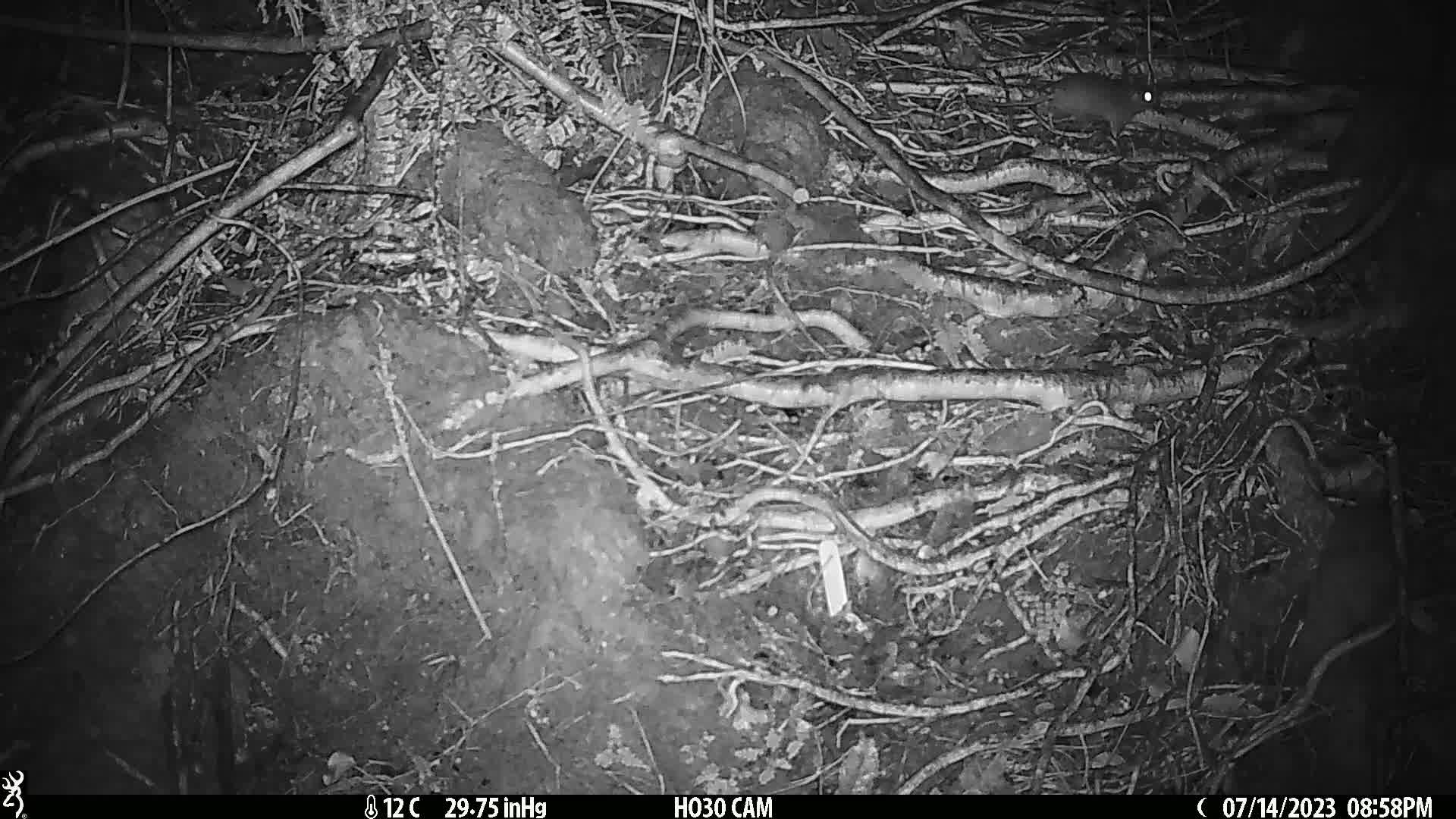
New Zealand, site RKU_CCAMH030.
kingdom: Animalia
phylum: Chordata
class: Mammalia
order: Rodentia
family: Muridae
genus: Rattus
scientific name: Rattus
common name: rat